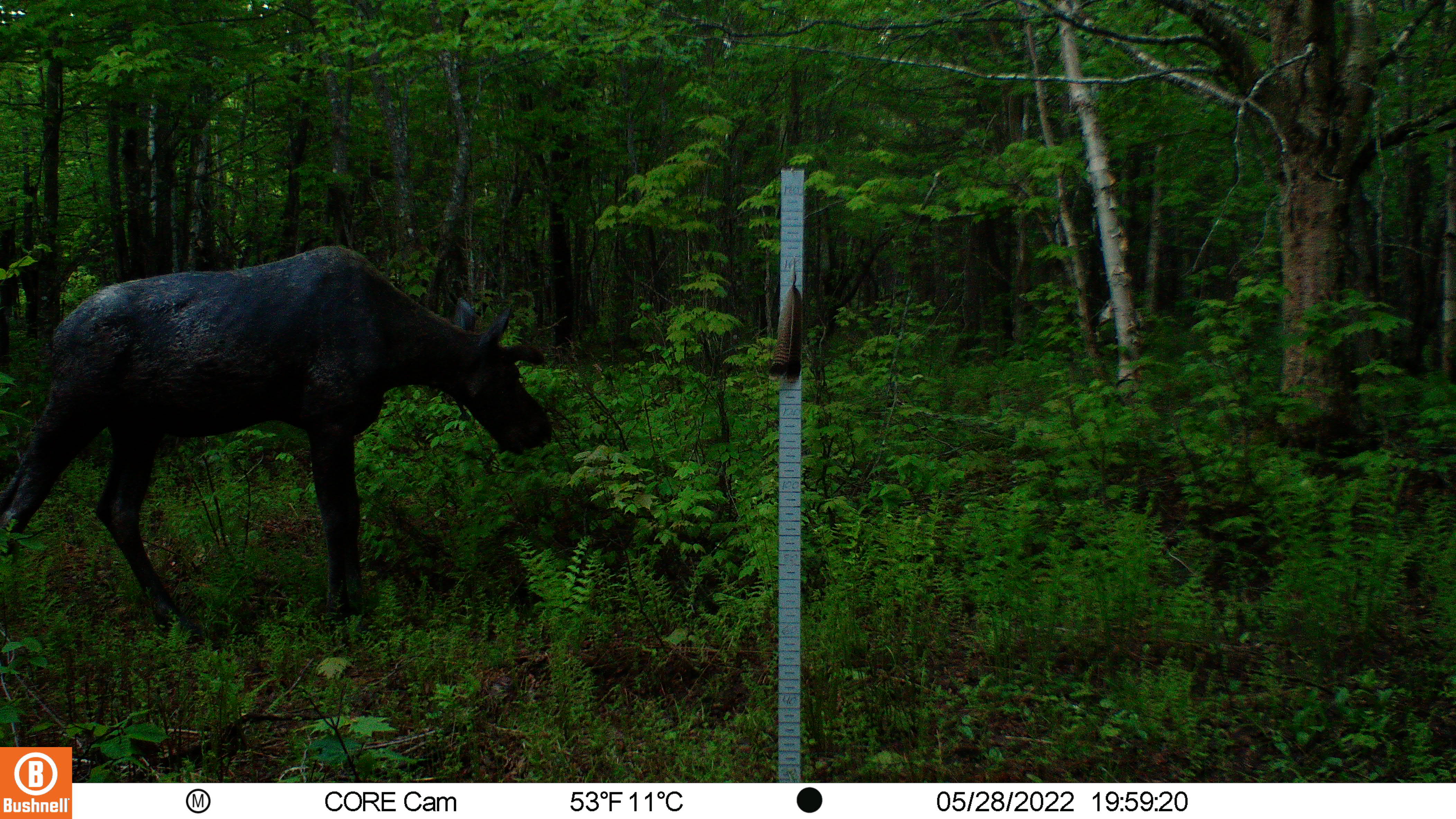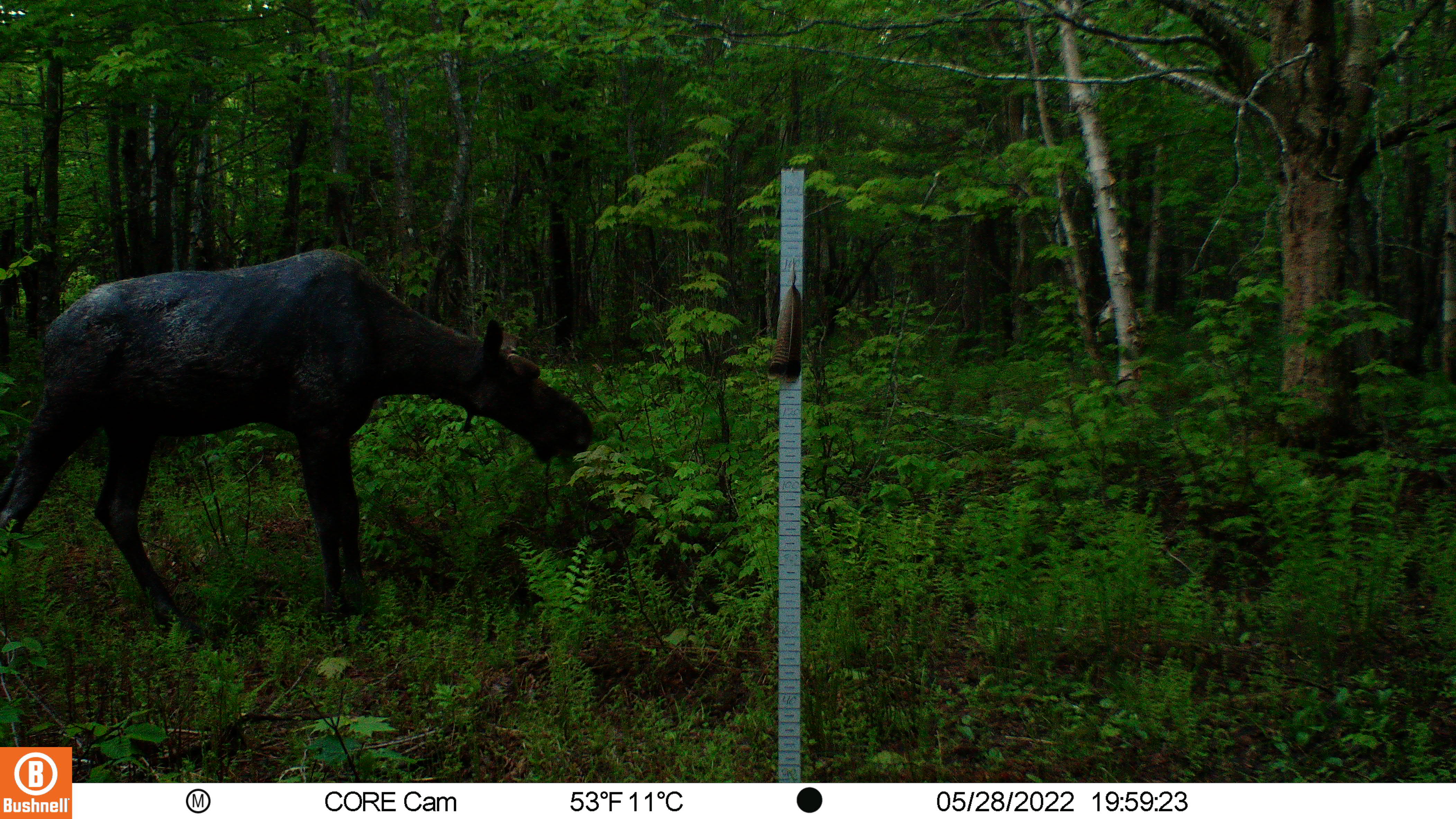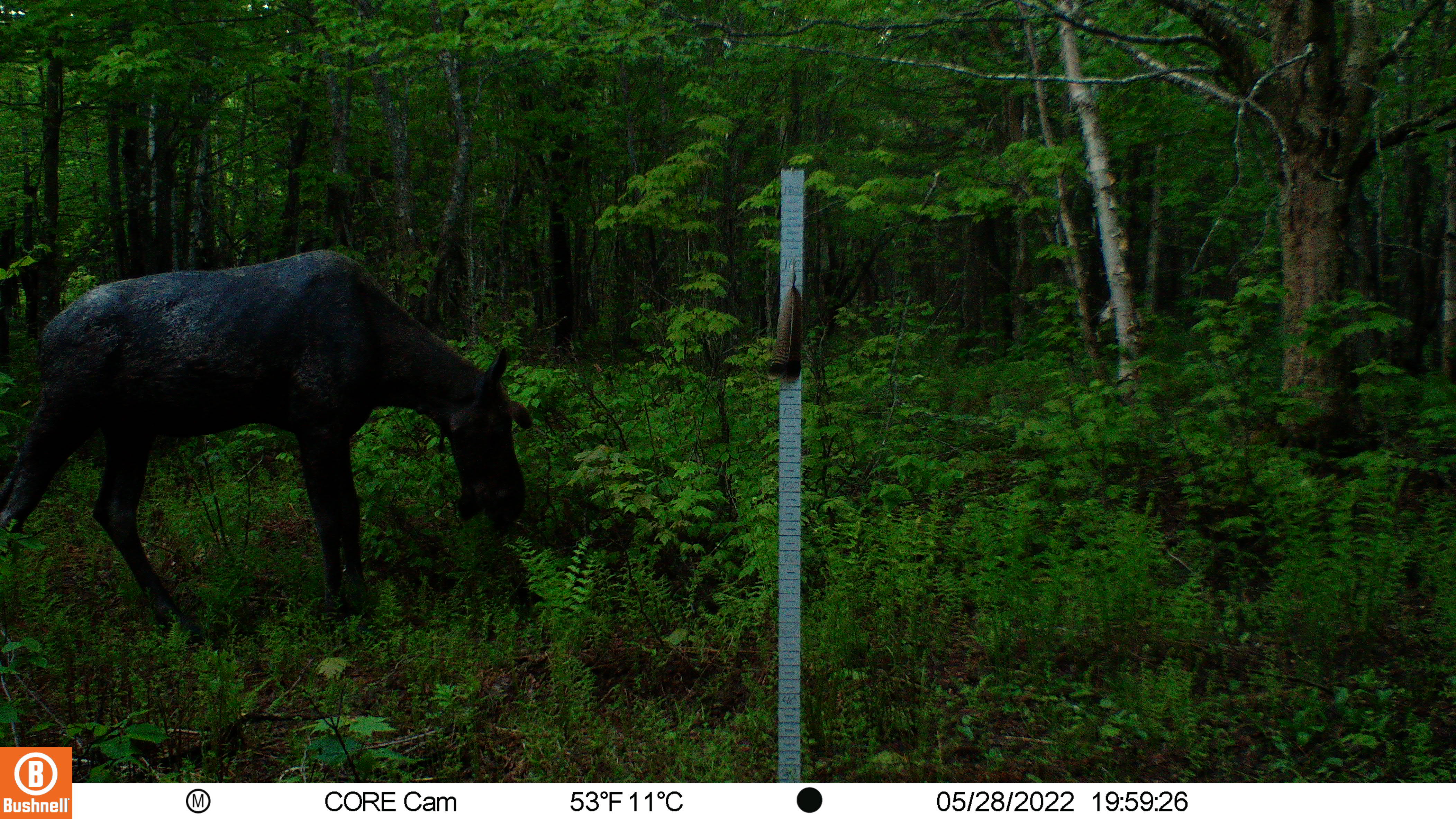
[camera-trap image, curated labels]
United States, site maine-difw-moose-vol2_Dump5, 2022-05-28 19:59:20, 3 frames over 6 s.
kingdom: Animalia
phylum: Chordata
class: Mammalia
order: Artiodactyla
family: Cervidae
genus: Alces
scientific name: Alces alces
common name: moose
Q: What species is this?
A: Moose (Alces alces).